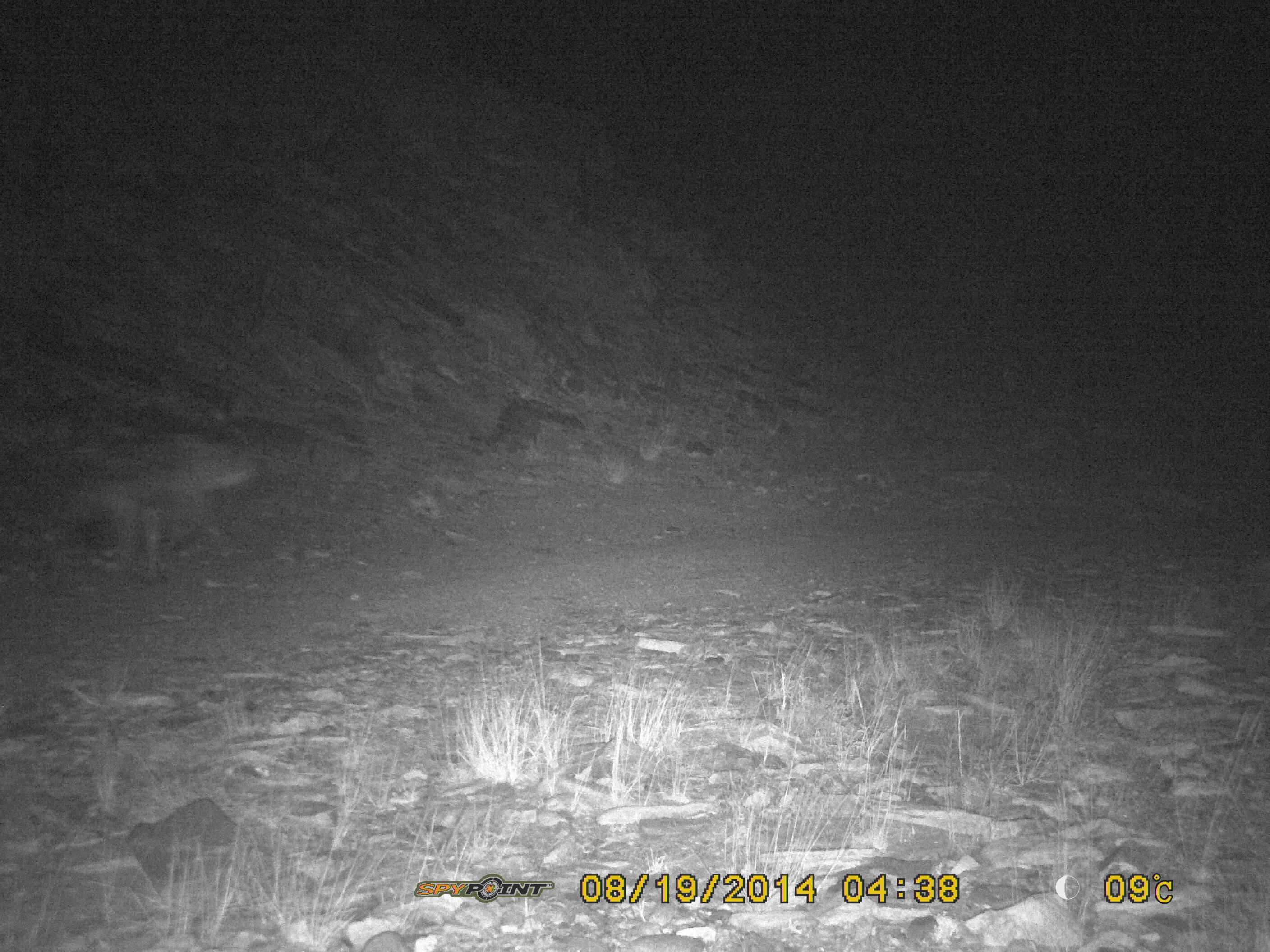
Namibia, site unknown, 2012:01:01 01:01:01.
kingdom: Animalia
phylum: Chordata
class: Mammalia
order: Carnivora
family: Hyaenidae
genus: Crocuta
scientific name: Crocuta crocuta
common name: spotted hyena